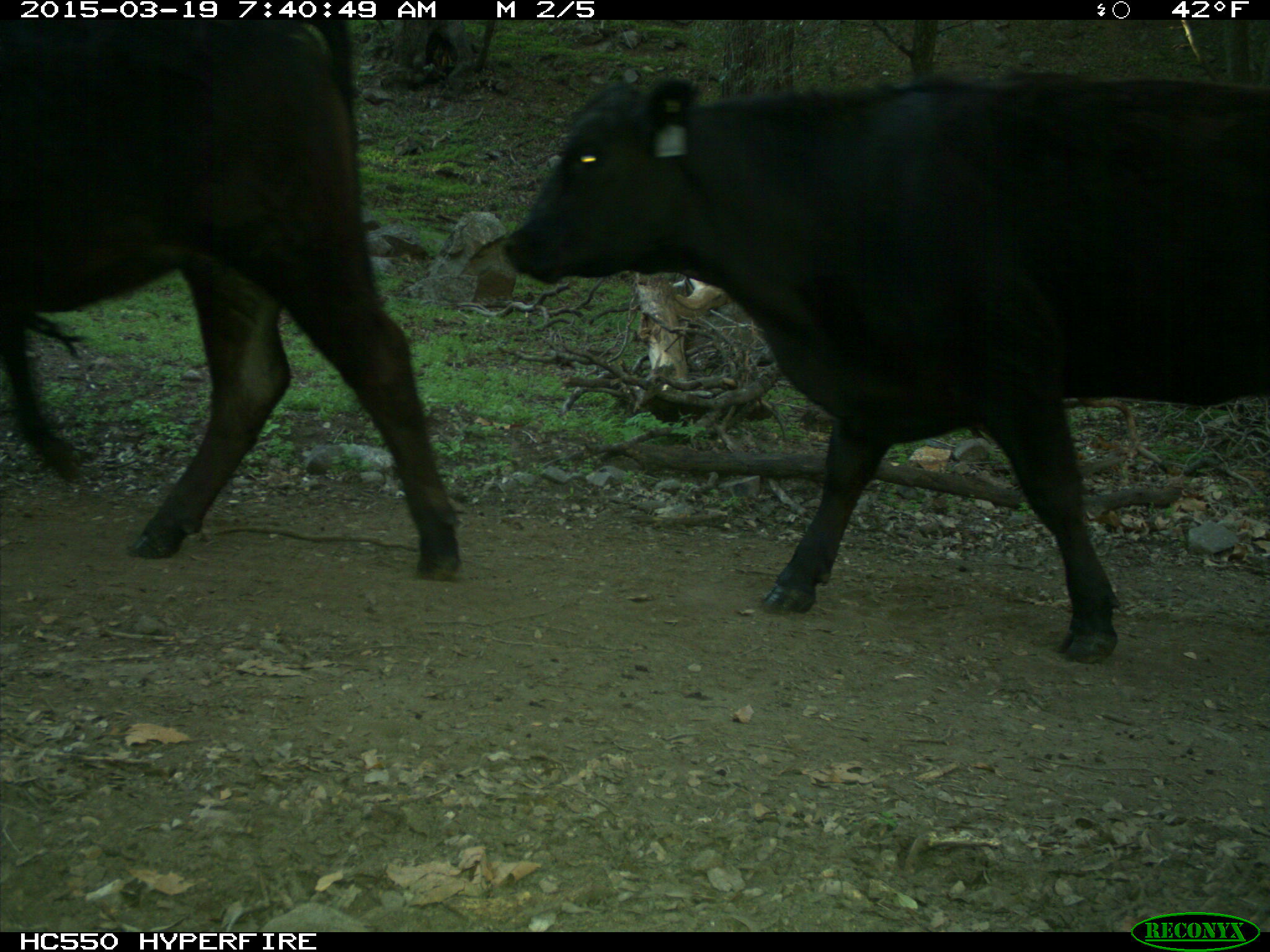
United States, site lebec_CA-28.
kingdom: Animalia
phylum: Chordata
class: Mammalia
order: Artiodactyla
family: Bovidae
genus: Bos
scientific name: Bos taurus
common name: domestic cow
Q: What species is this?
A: Bos taurus (domestic cow).